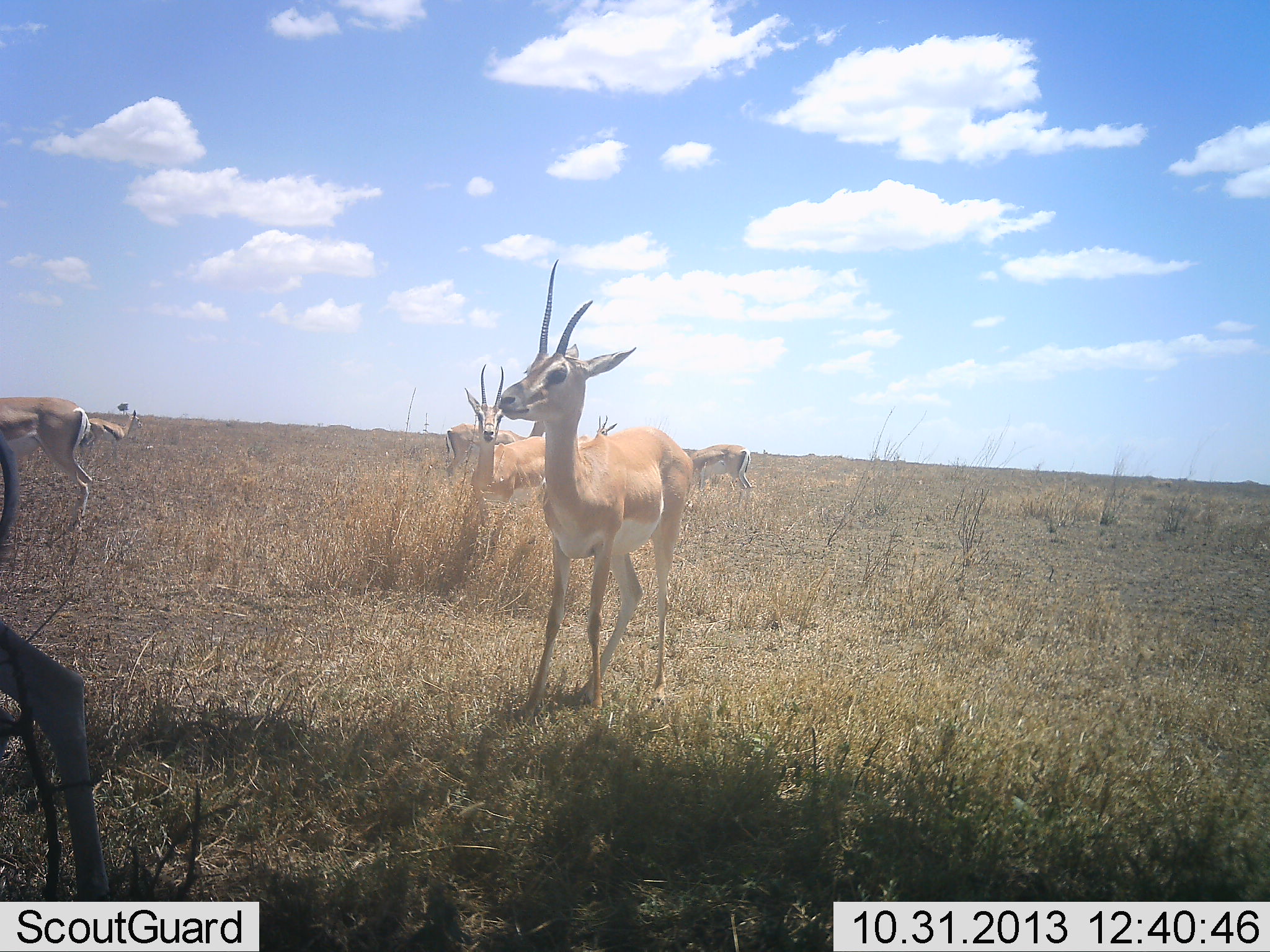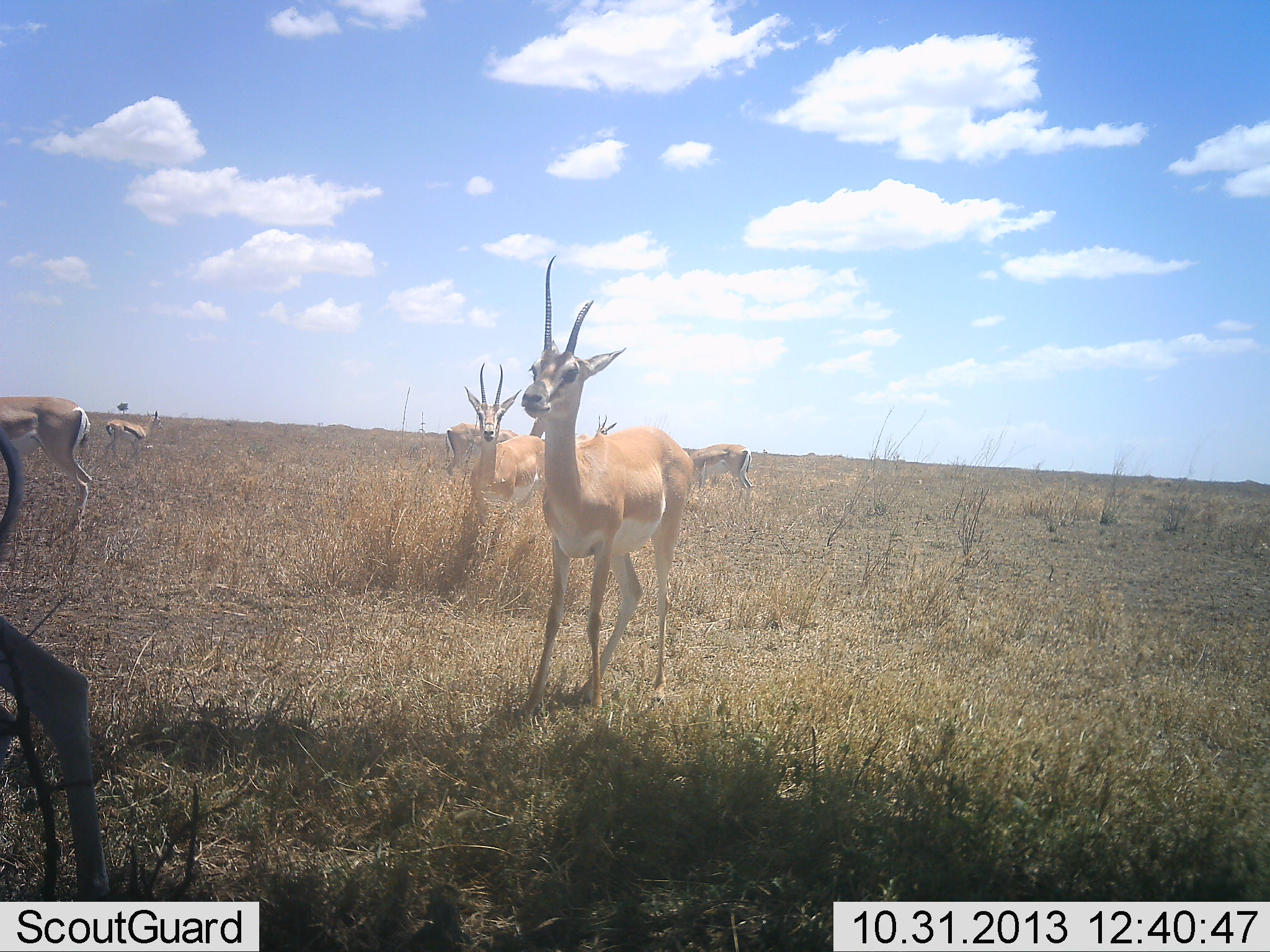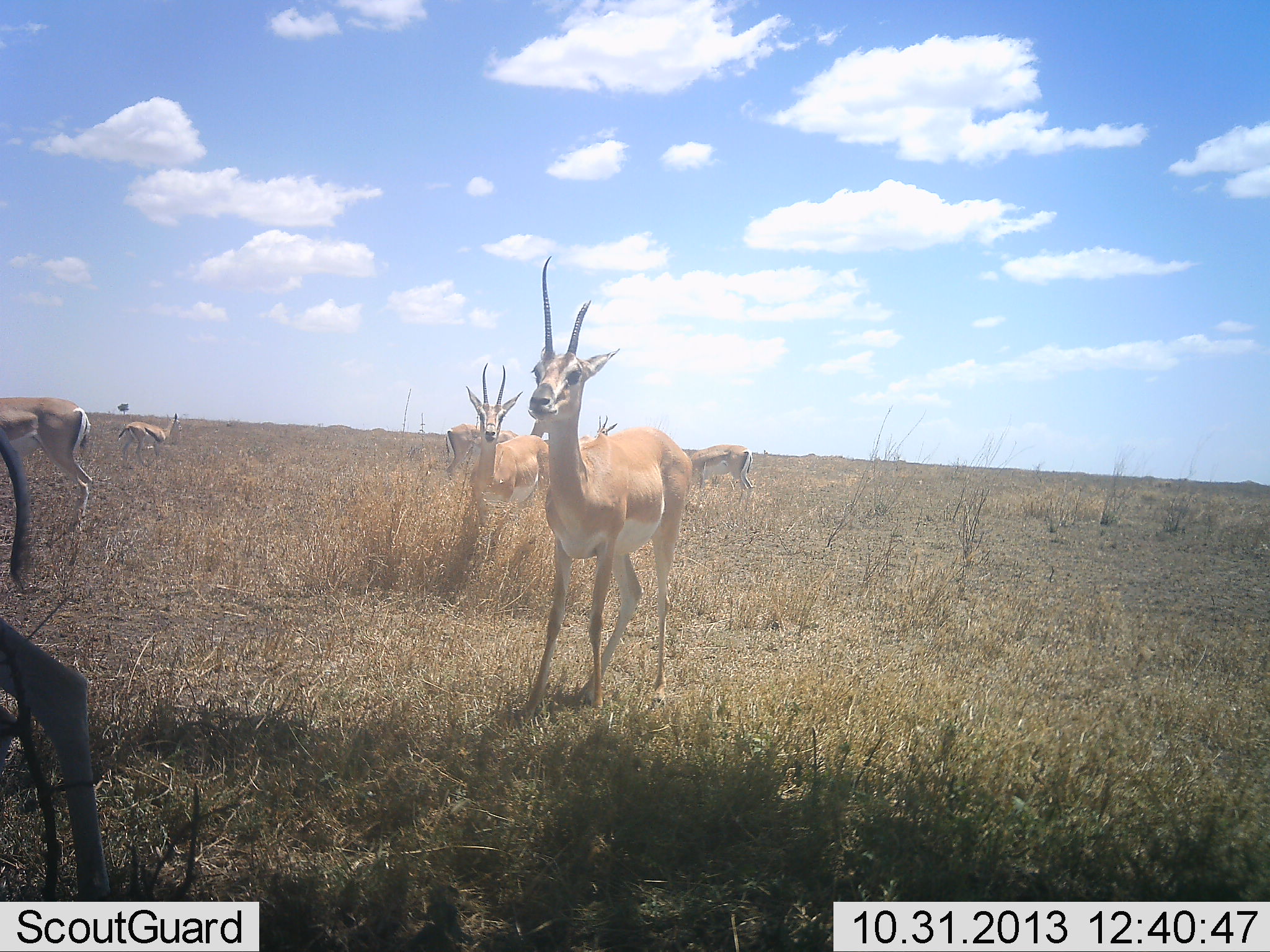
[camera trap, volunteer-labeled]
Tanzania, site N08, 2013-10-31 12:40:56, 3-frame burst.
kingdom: Animalia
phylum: Chordata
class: Mammalia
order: Artiodactyla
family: Bovidae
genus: Nanger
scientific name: Nanger granti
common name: grant's gazelle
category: gazellegrants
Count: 7.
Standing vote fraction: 100%.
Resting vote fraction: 0%.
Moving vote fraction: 18%.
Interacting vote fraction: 0%.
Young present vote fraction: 0%.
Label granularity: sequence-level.